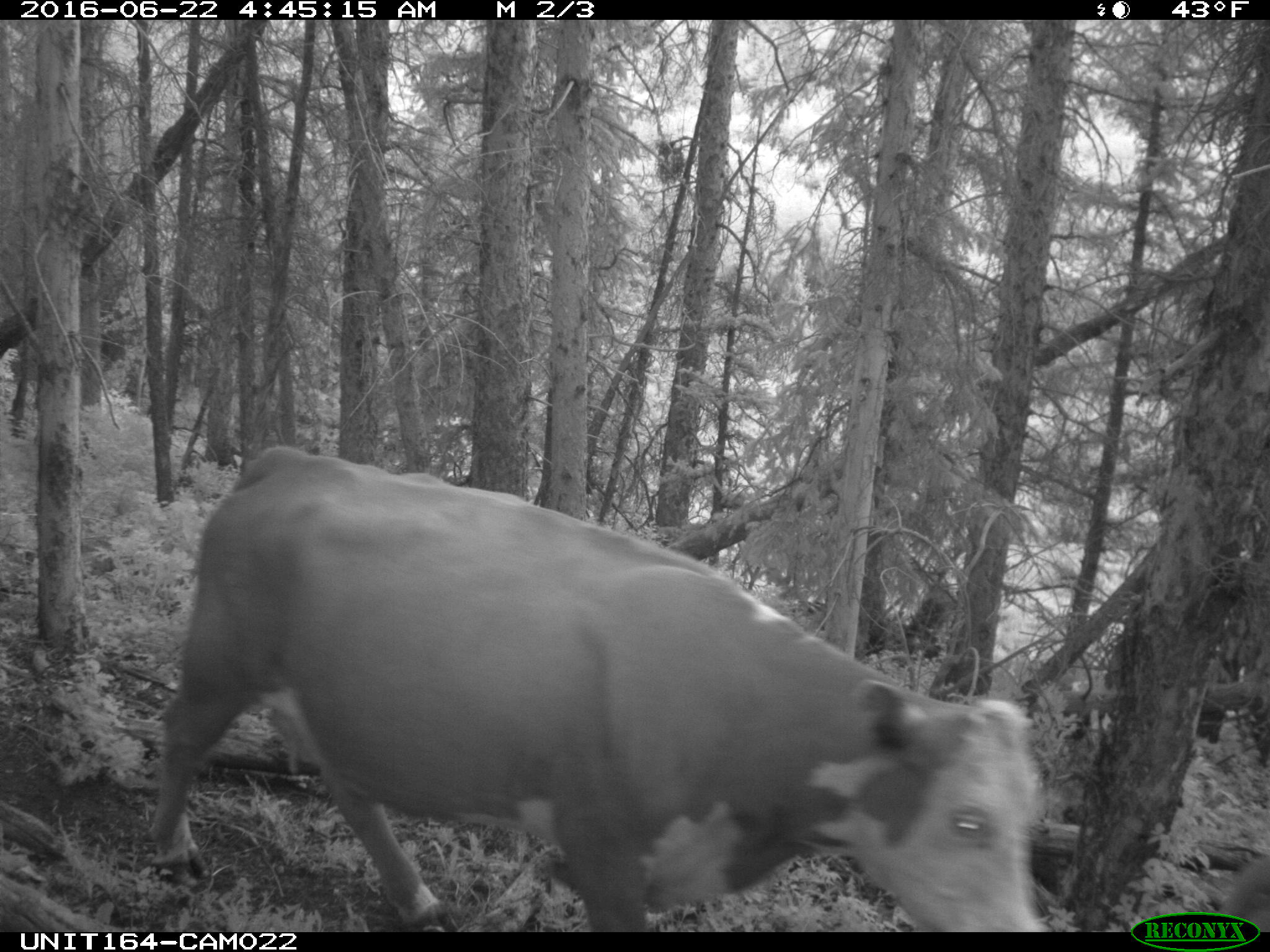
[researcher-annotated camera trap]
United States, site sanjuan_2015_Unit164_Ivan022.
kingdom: Animalia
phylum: Chordata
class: Mammalia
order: Artiodactyla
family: Bovidae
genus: Bos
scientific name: Bos taurus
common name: domestic cow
Bos taurus (domestic cow).